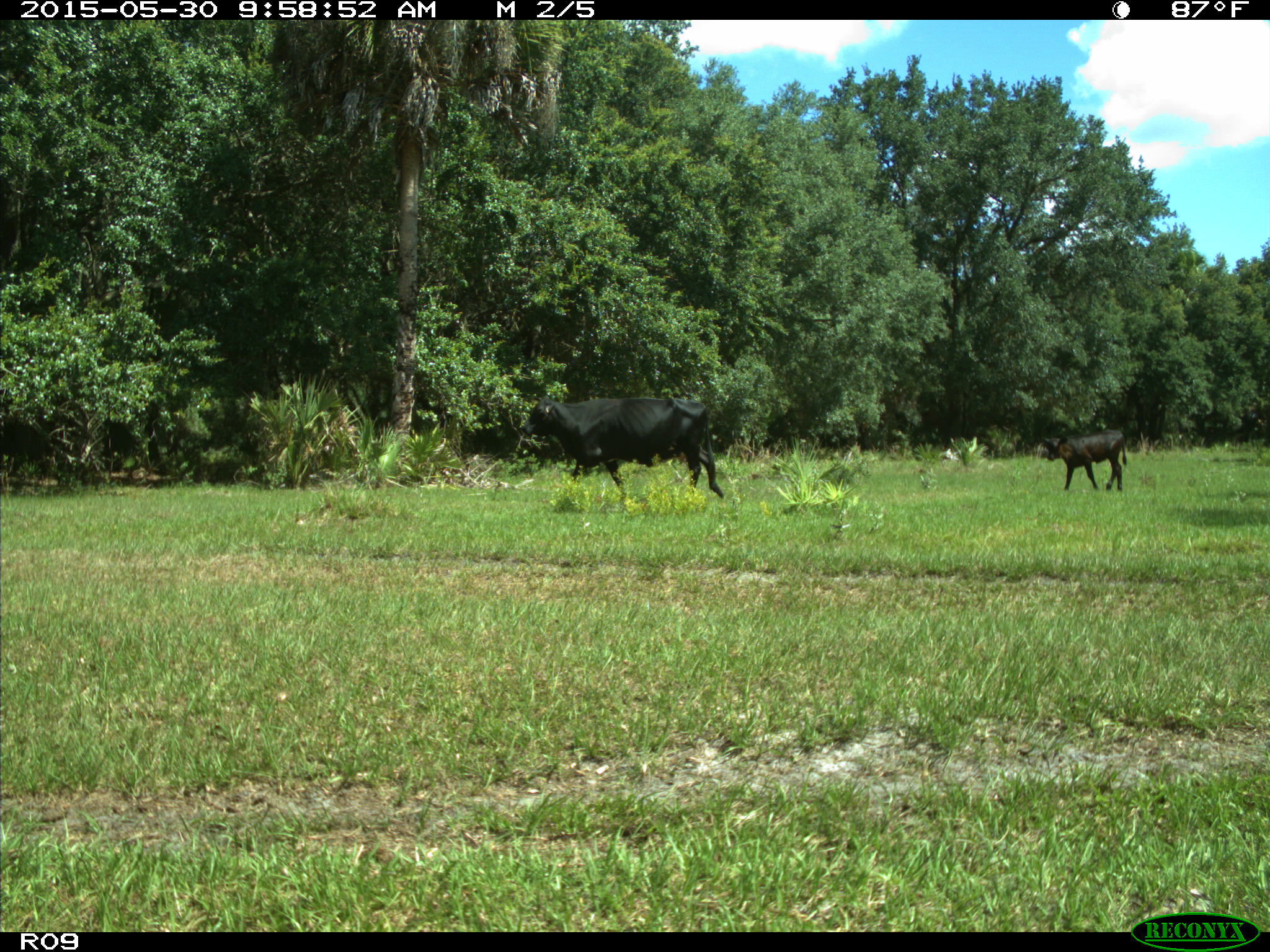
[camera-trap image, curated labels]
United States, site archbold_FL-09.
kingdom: Animalia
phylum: Chordata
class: Mammalia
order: Artiodactyla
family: Bovidae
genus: Bos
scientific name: Bos taurus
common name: domestic cow